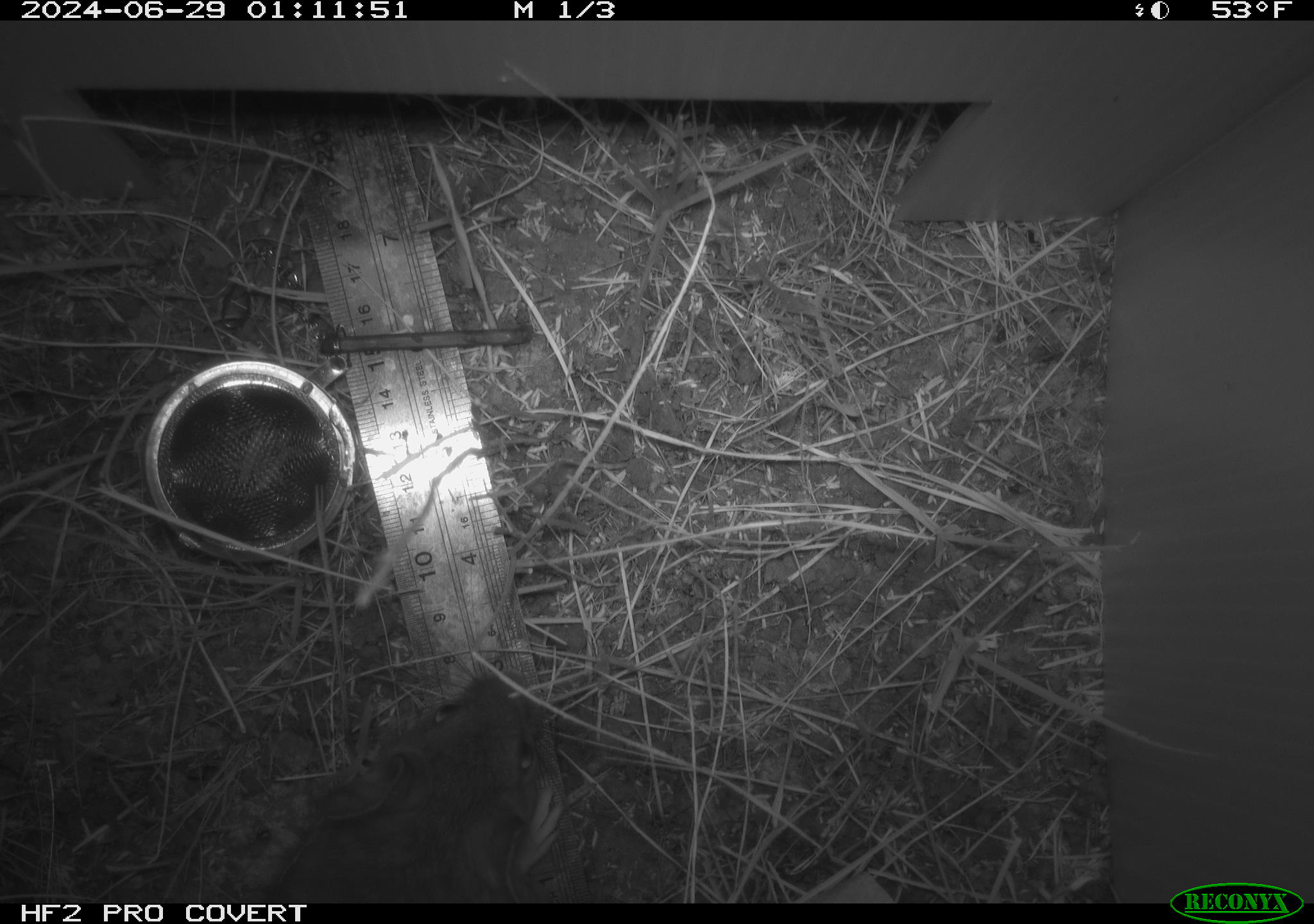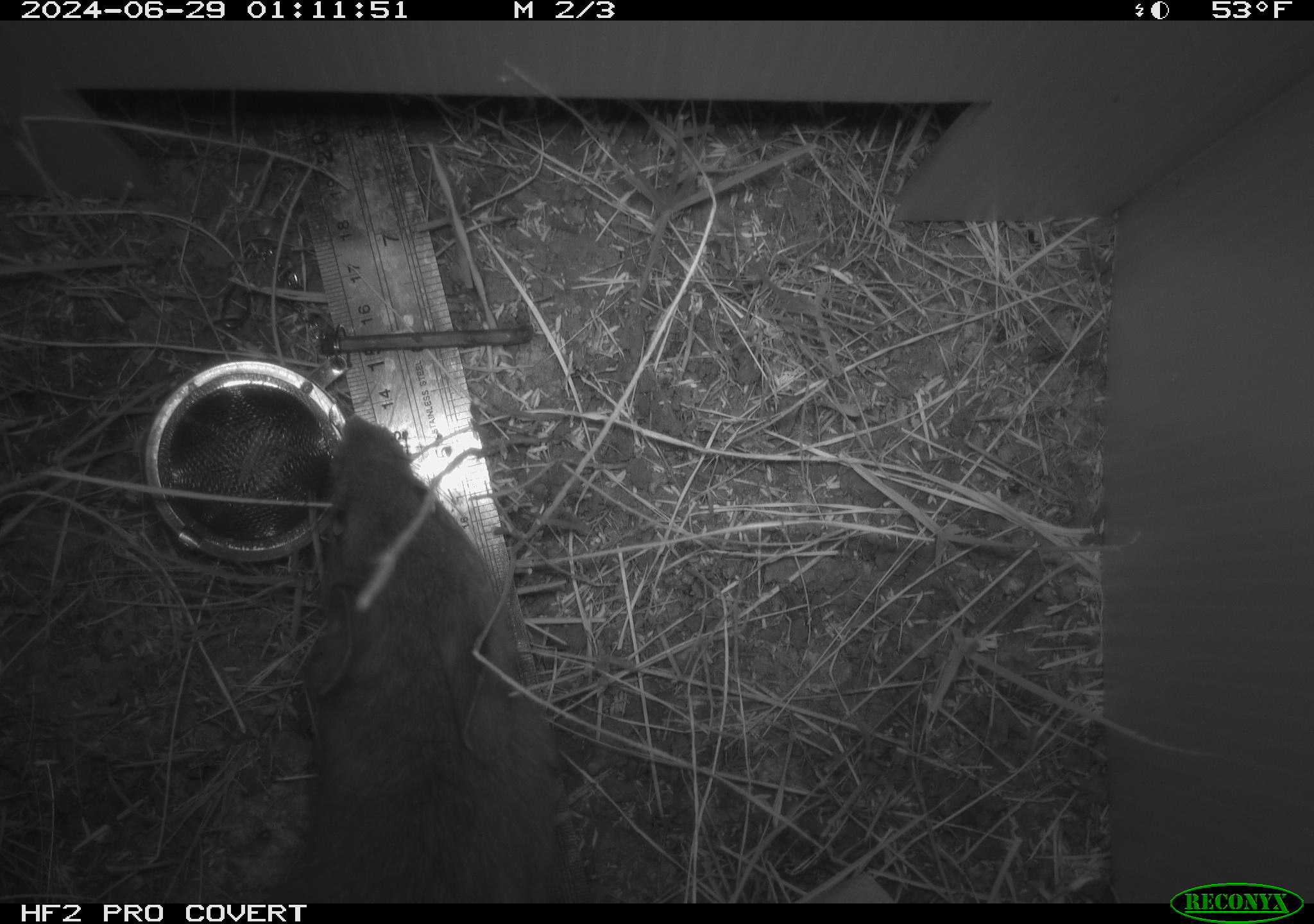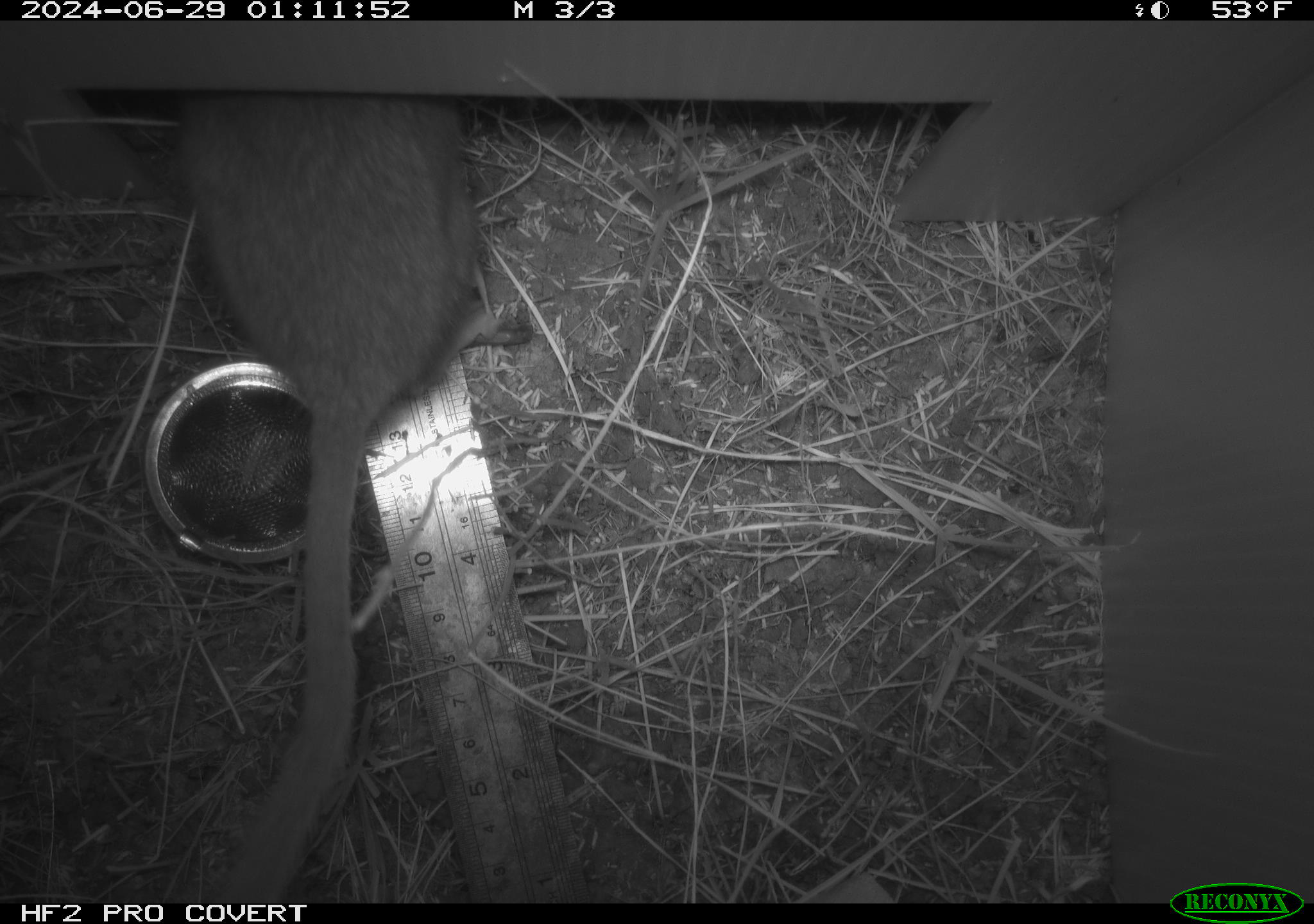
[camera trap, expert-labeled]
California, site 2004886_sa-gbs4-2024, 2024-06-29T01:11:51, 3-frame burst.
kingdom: Animalia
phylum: Chordata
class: Mammalia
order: Rodentia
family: Cricetidae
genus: Neotoma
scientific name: Neotoma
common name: pack rat or woodrat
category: neotoma species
Neotoma species (pack rat or woodrat) (Neotoma).